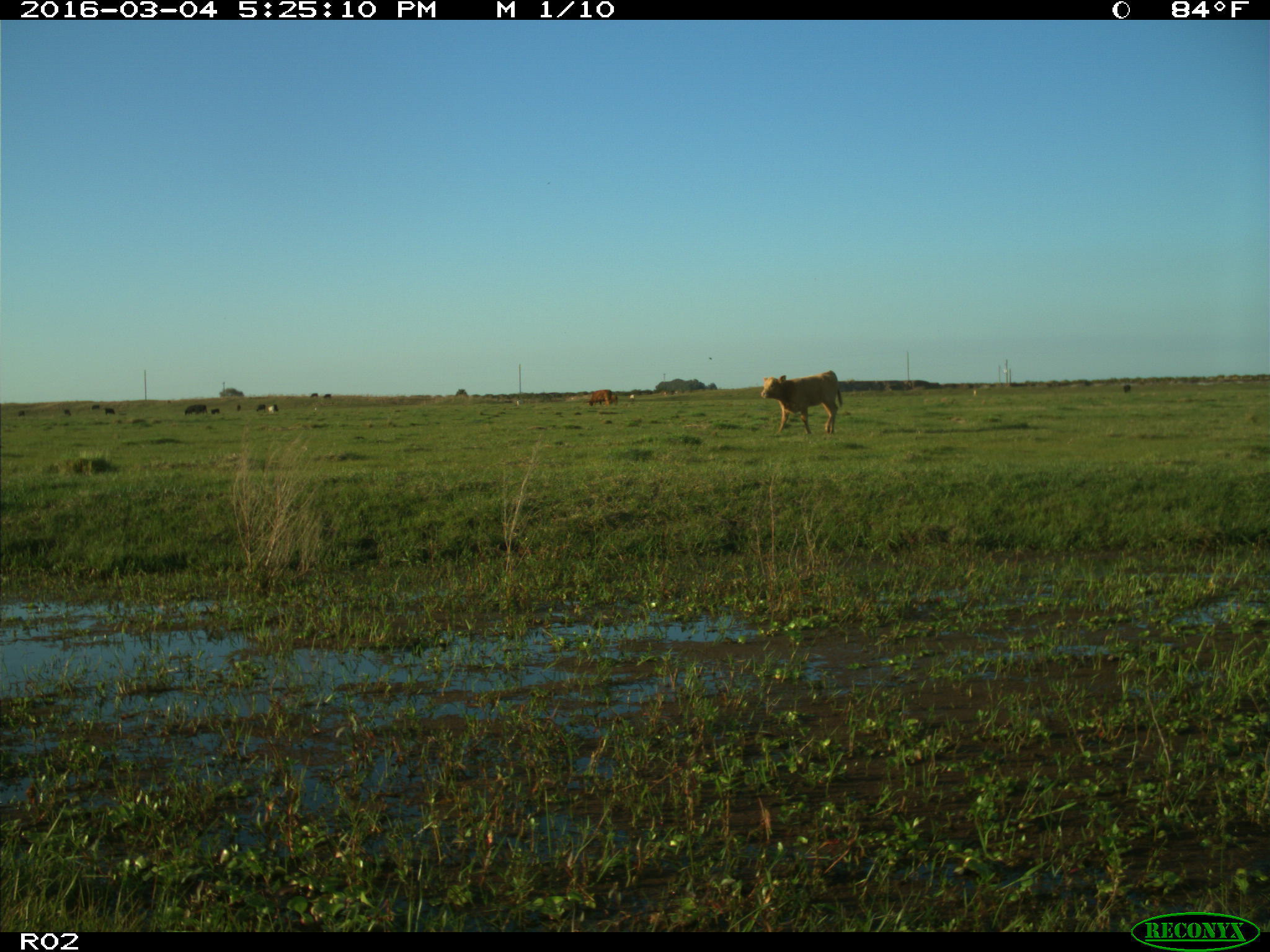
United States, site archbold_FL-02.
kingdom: Animalia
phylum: Chordata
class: Mammalia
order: Artiodactyla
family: Bovidae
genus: Bos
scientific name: Bos taurus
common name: domestic cow